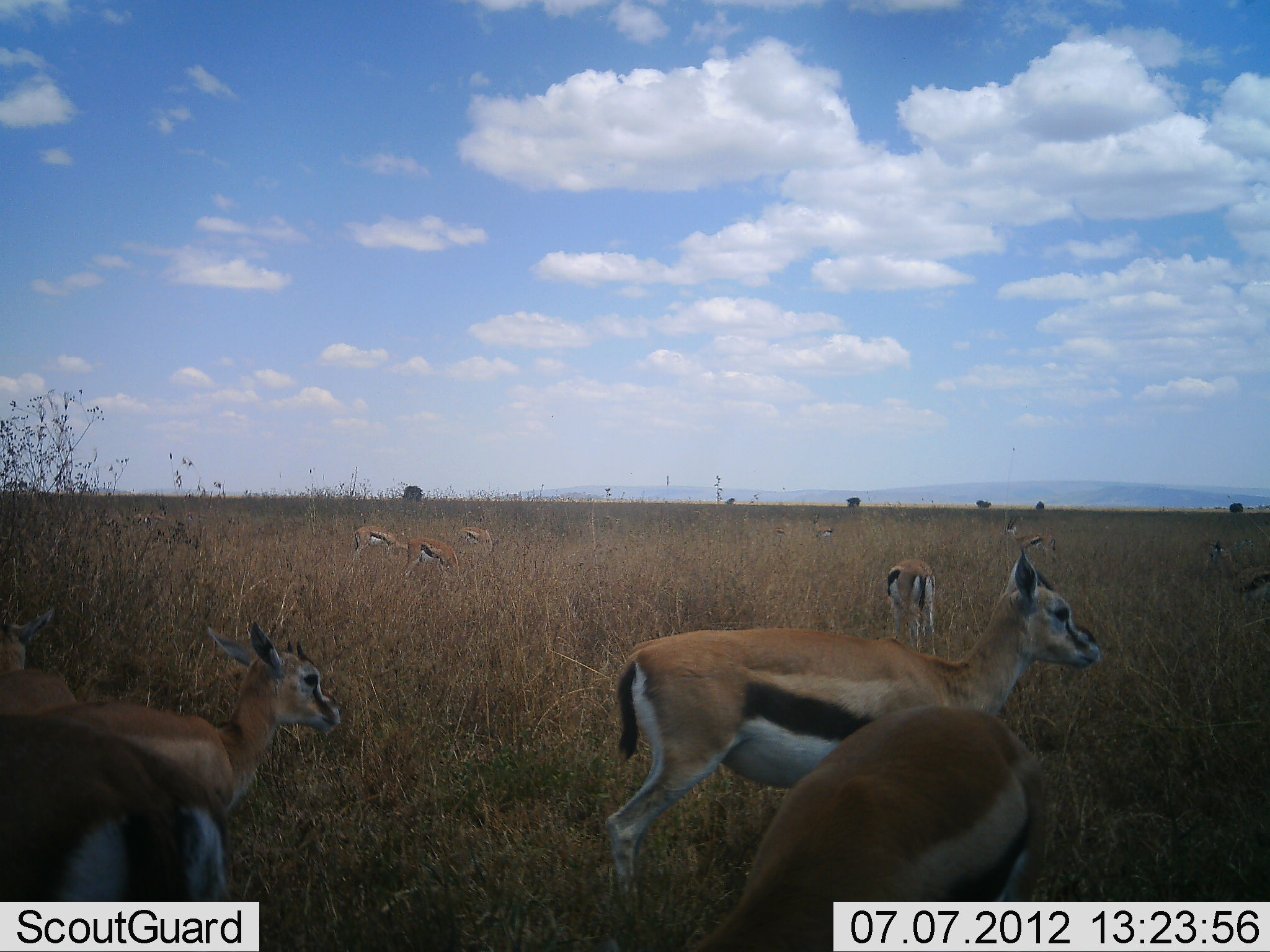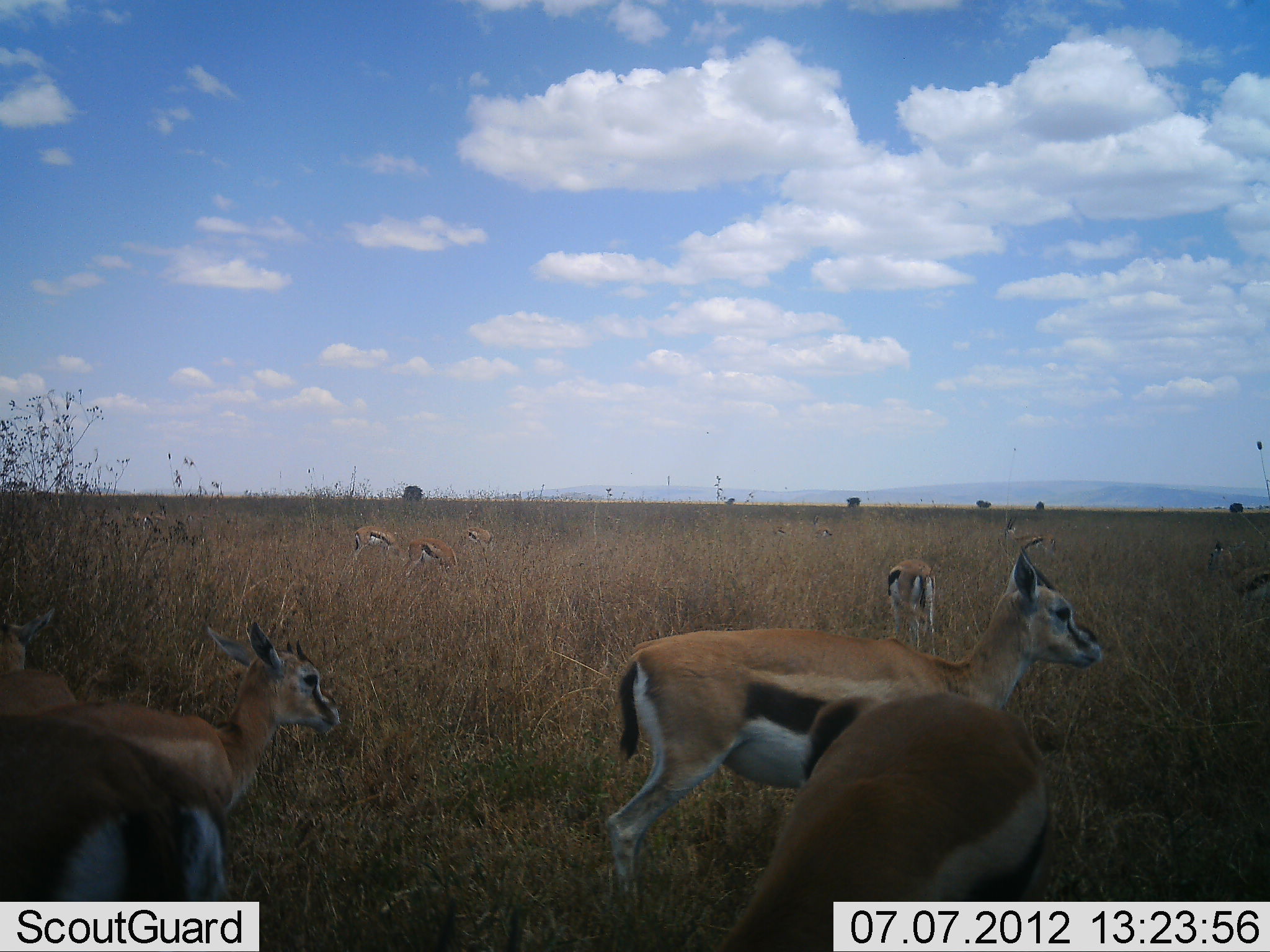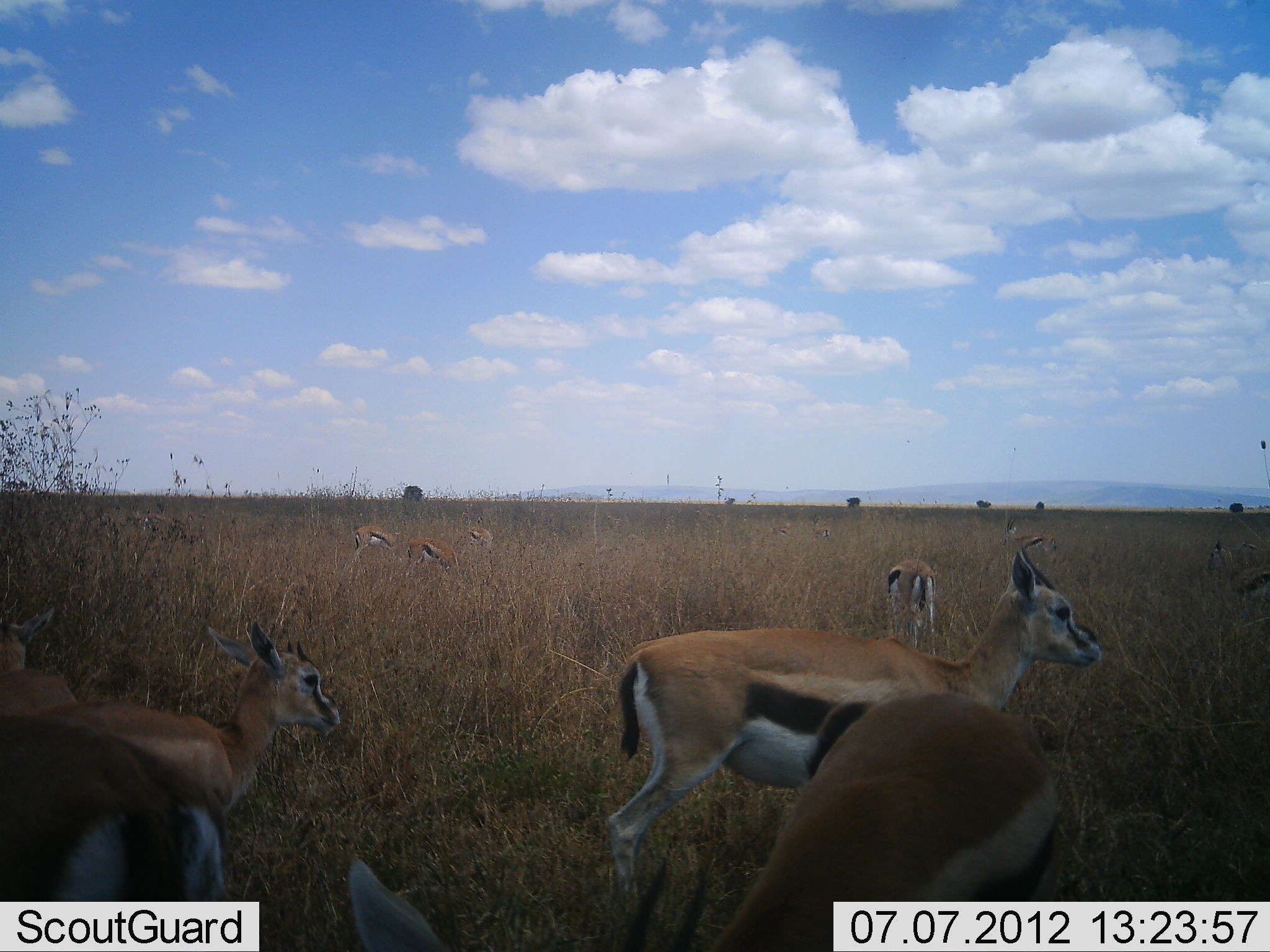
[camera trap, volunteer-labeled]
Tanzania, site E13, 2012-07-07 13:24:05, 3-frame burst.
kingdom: Animalia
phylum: Chordata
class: Mammalia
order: Artiodactyla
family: Bovidae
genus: Eudorcas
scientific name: Eudorcas thomsonii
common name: thomson's gazelle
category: gazellethomsons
Gazellethomsons (thomson's gazelle) (Eudorcas thomsonii), count 11-50. Behavior (volunteer vote fractions): standing 90%, resting 0%, moving 10%, interacting 0%. Young present (vote fraction): 10%. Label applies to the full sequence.